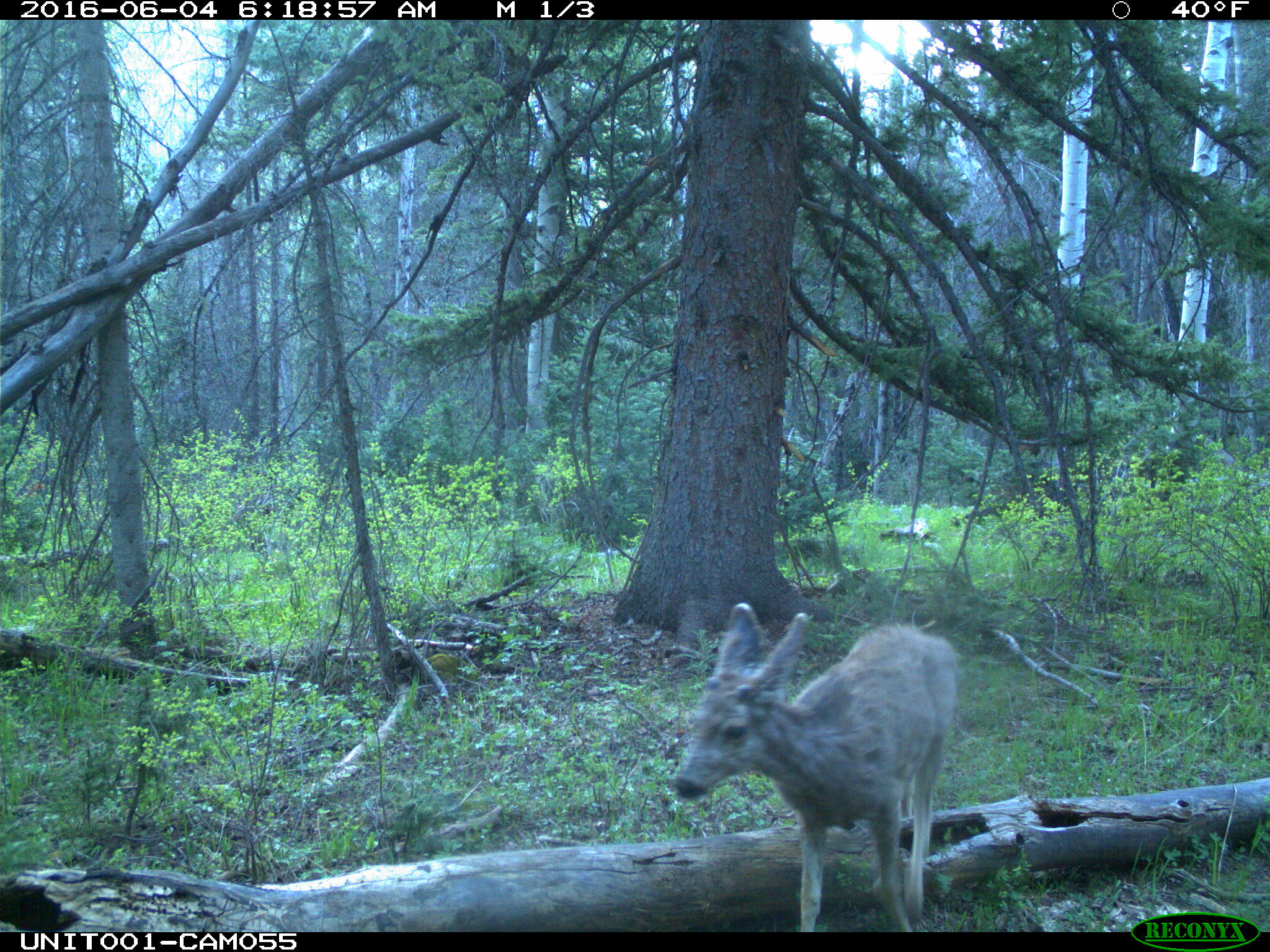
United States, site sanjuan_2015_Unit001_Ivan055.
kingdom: Animalia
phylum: Chordata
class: Mammalia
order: Artiodactyla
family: Cervidae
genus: Odocoileus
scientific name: Odocoileus hemionus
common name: mule deer